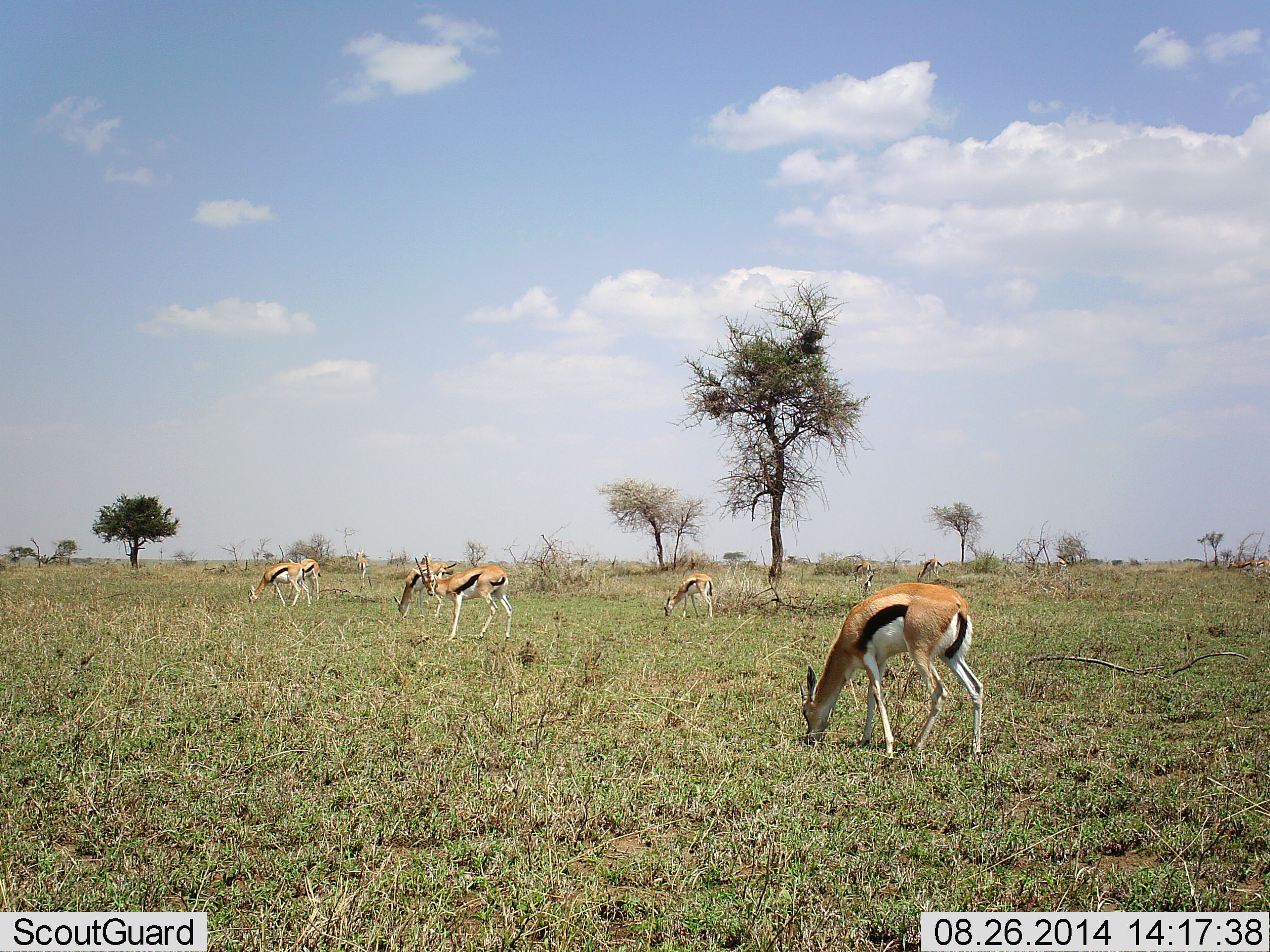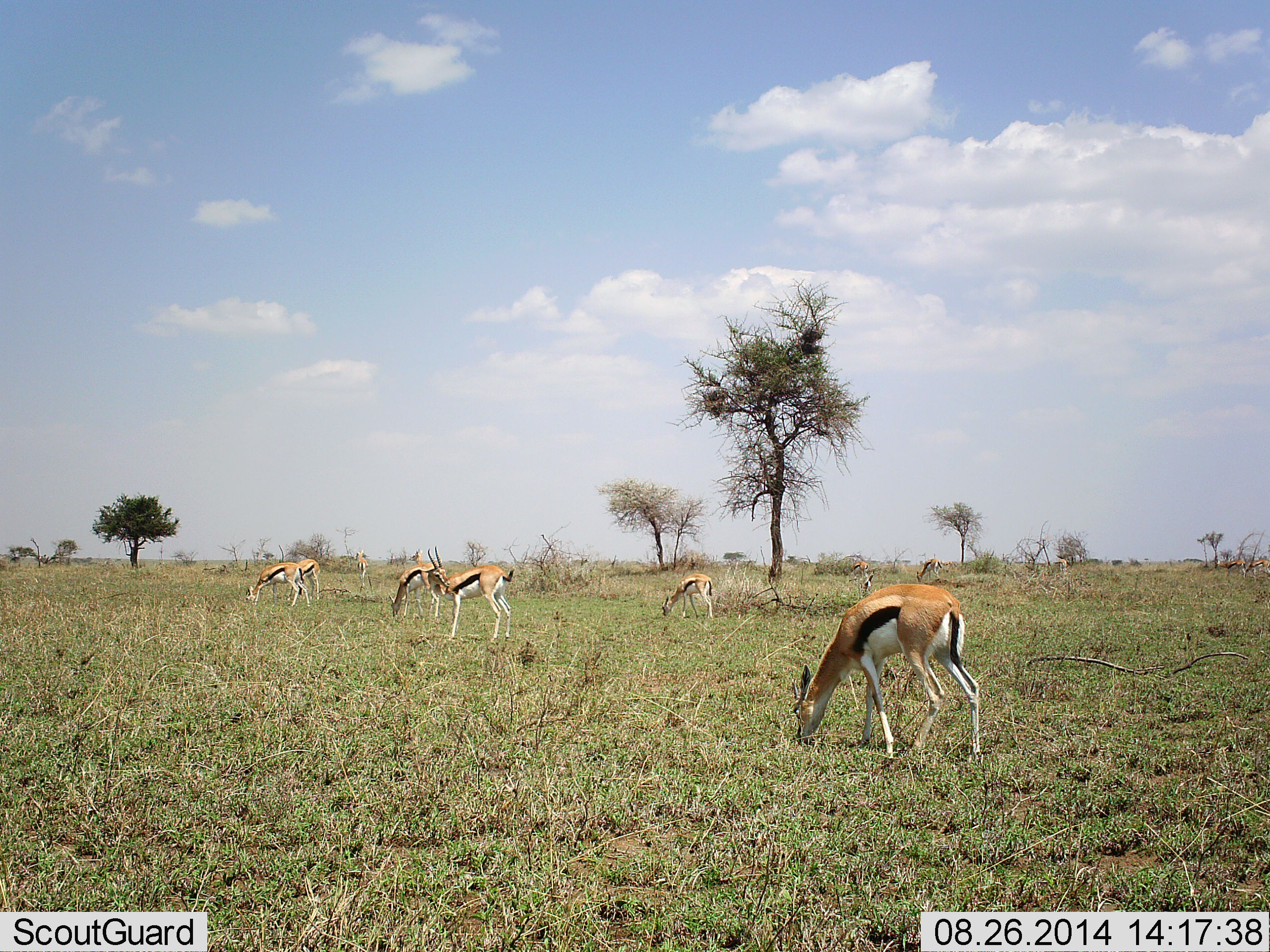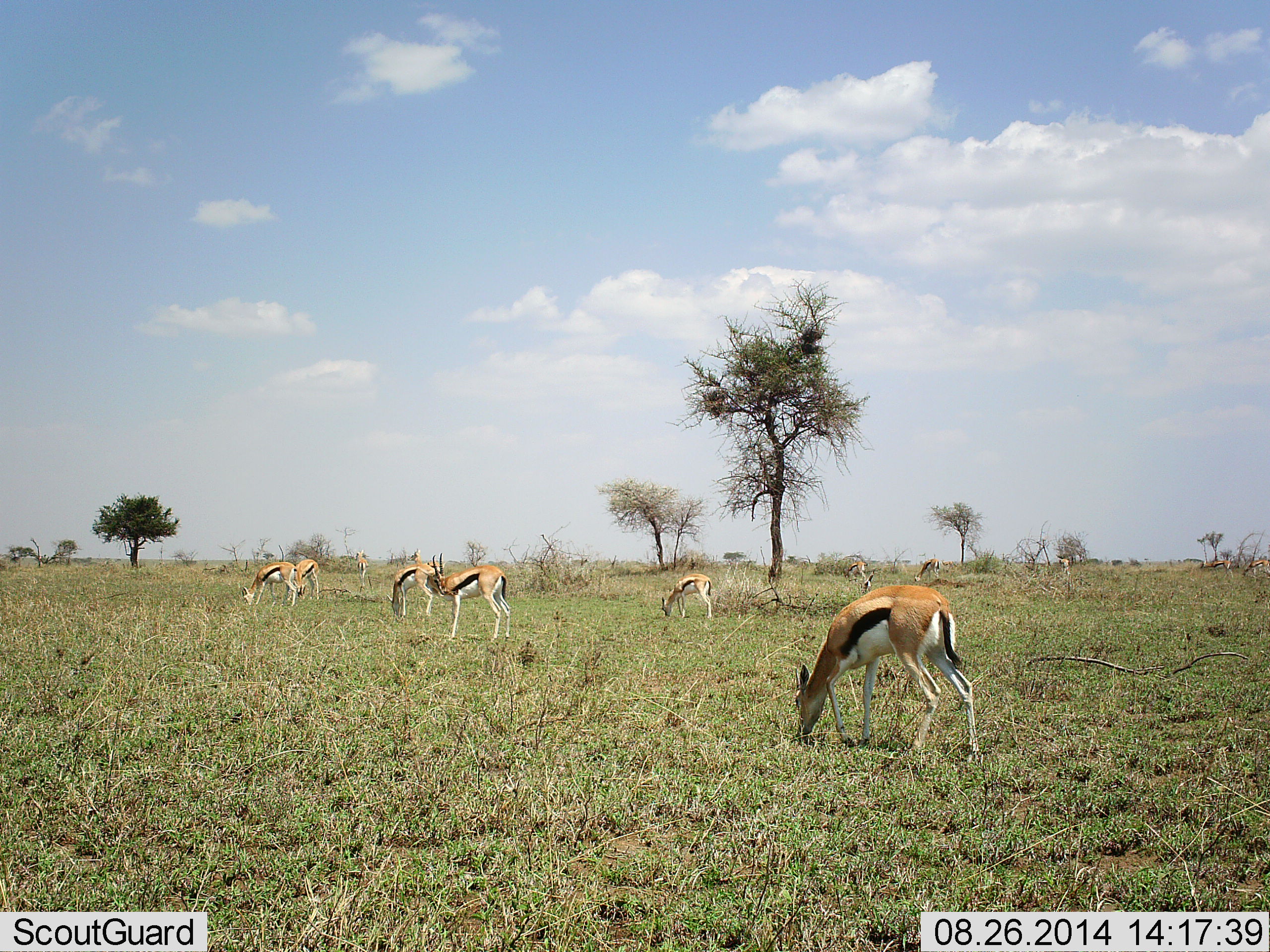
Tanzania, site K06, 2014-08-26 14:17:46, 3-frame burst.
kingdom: Animalia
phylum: Chordata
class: Mammalia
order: Artiodactyla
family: Bovidae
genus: Eudorcas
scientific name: Eudorcas thomsonii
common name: thomson's gazelle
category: gazellethomsons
Gazellethomsons (thomson's gazelle) (Eudorcas thomsonii), count 10. Behavior (volunteer vote fractions): standing 60%, resting 0%, moving 50%, interacting 0%. Young present (vote fraction): 0%. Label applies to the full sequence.